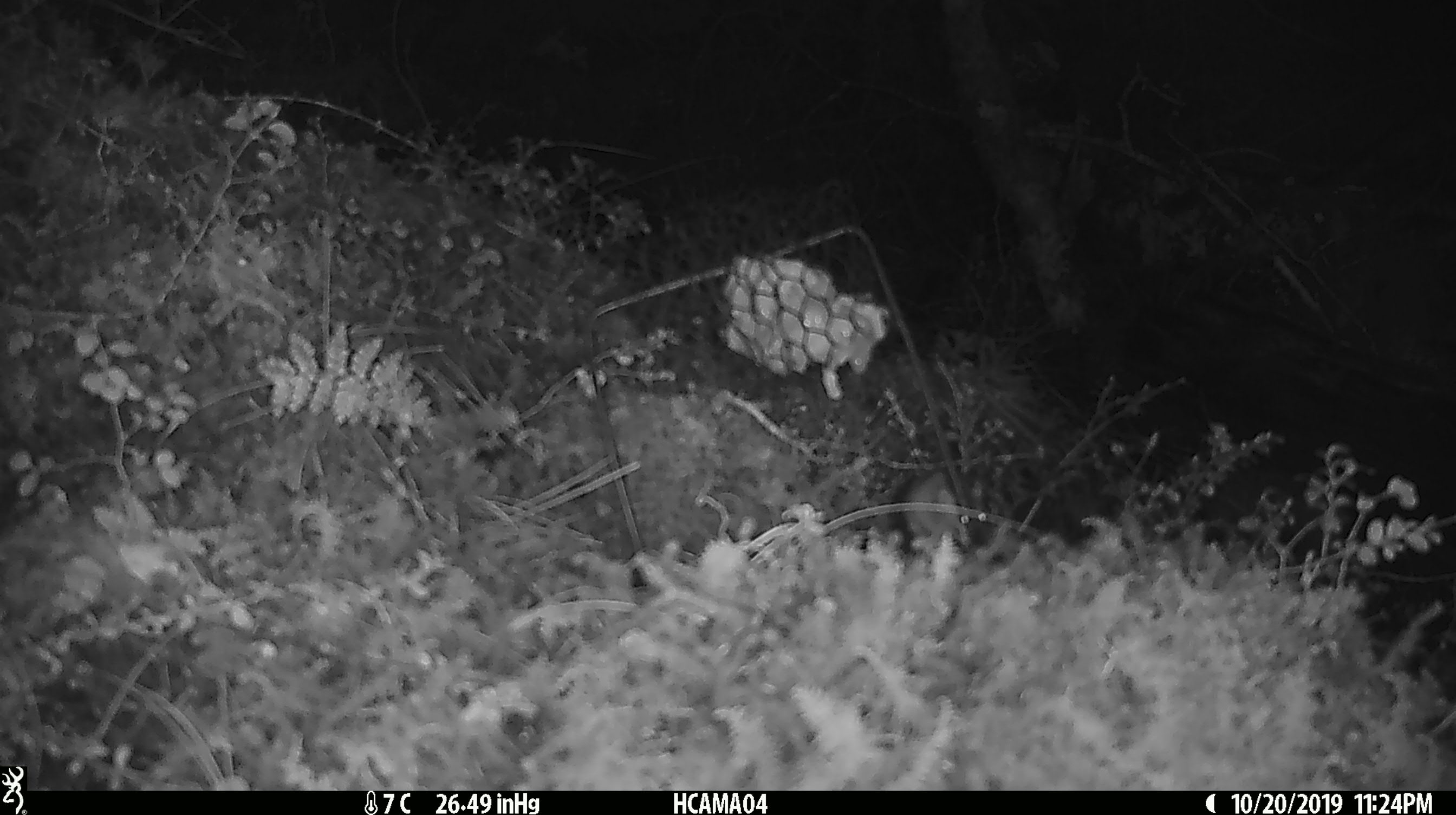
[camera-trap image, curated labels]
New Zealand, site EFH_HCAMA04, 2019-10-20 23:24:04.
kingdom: Animalia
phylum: Chordata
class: Mammalia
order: Rodentia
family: Muridae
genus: Mus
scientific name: Mus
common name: mouse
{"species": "mouse (Mus)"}